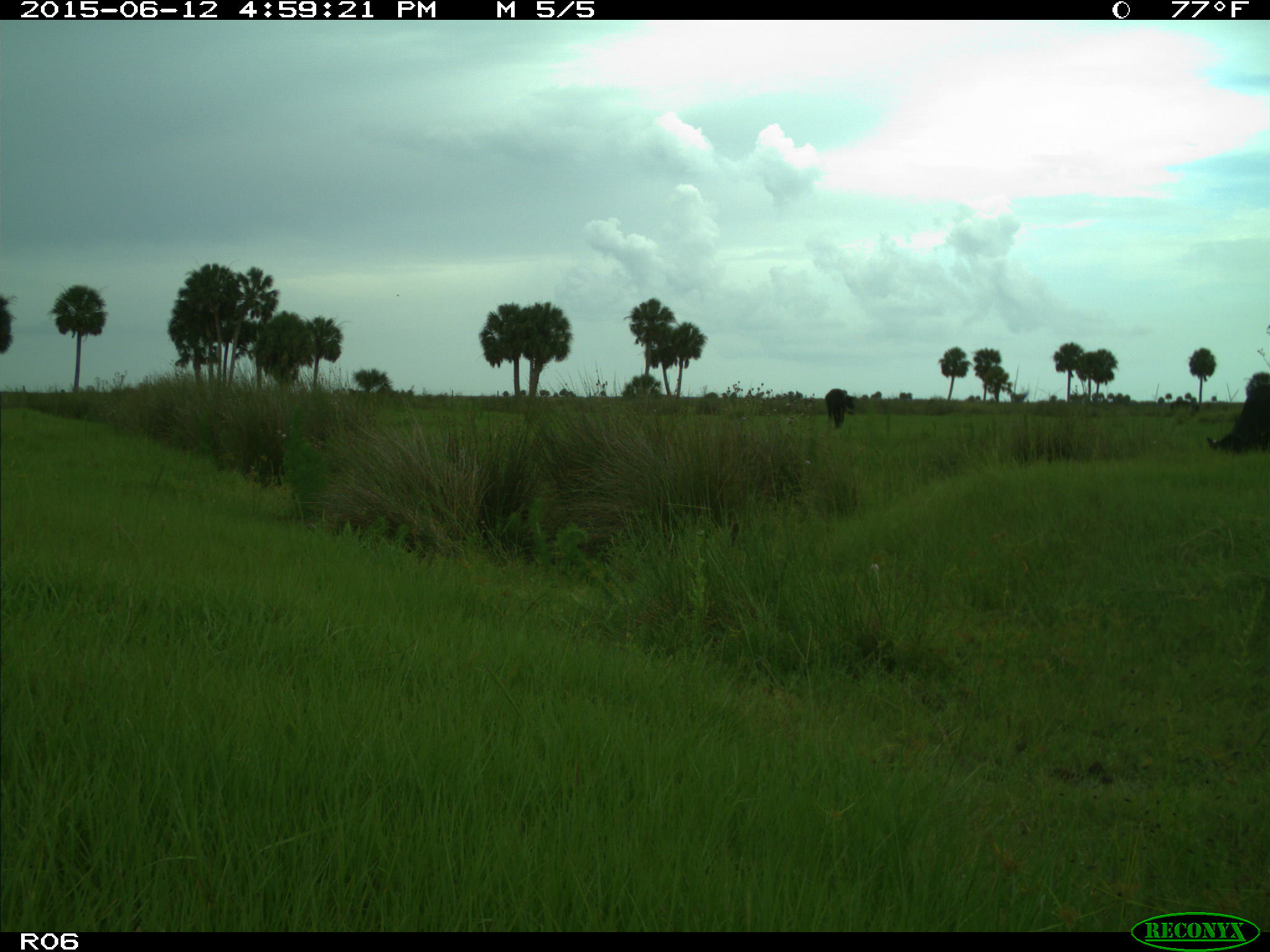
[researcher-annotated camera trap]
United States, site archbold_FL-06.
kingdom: Animalia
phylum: Chordata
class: Mammalia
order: Artiodactyla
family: Bovidae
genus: Bos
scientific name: Bos taurus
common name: domestic cow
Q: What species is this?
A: Bos taurus (domestic cow).